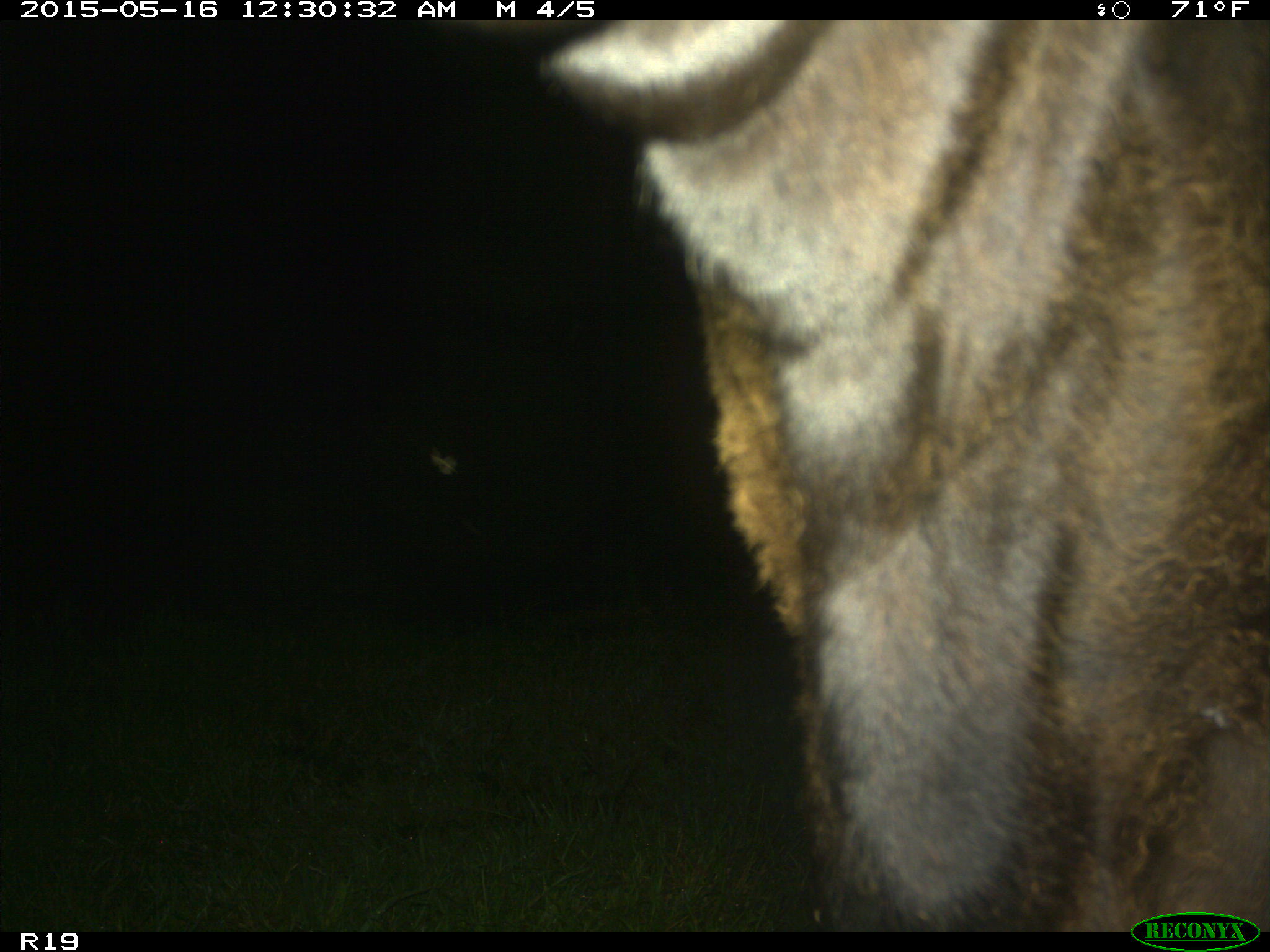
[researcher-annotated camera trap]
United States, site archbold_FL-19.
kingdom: Animalia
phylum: Chordata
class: Mammalia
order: Artiodactyla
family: Bovidae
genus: Bos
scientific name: Bos taurus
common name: domestic cow